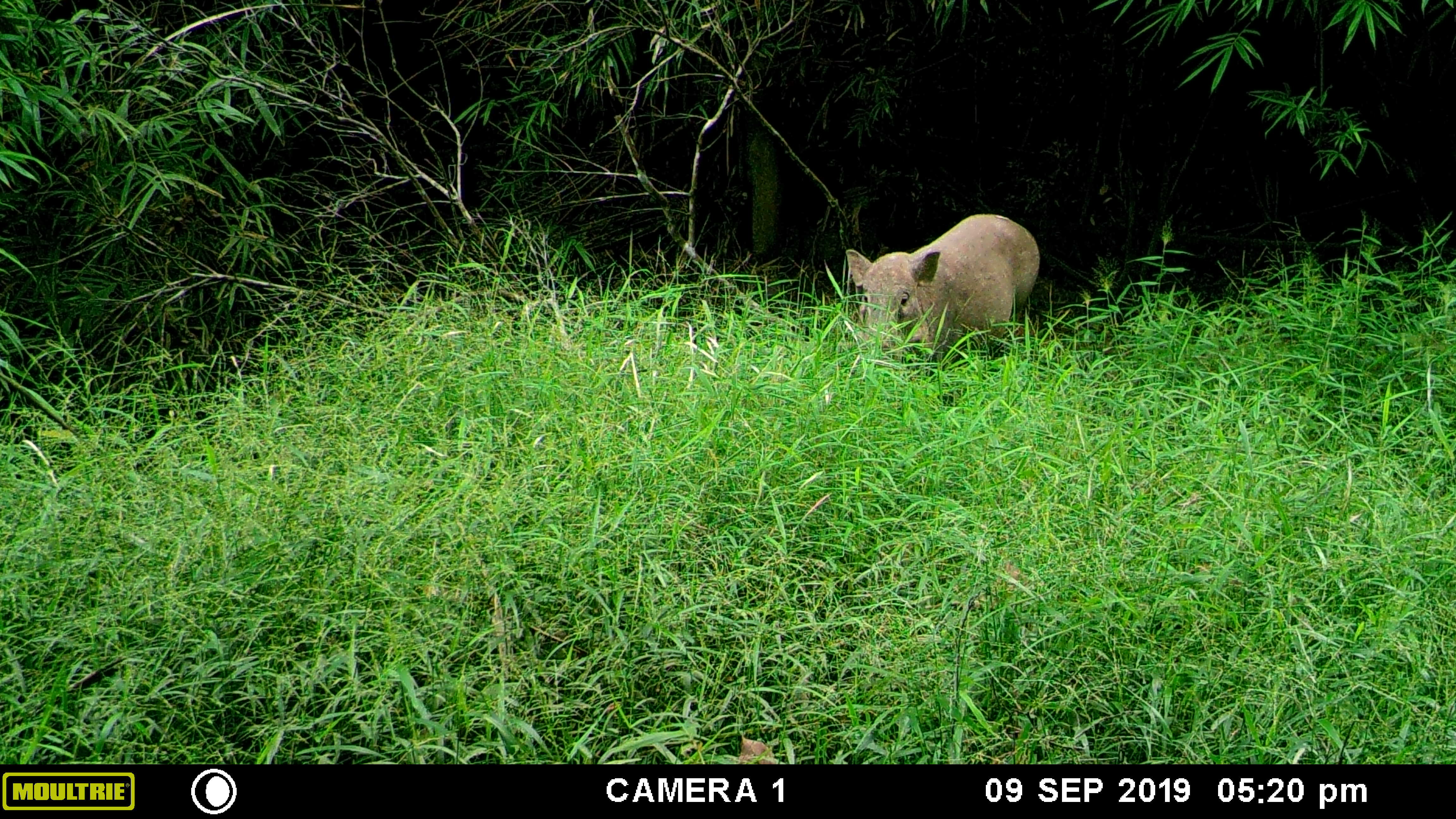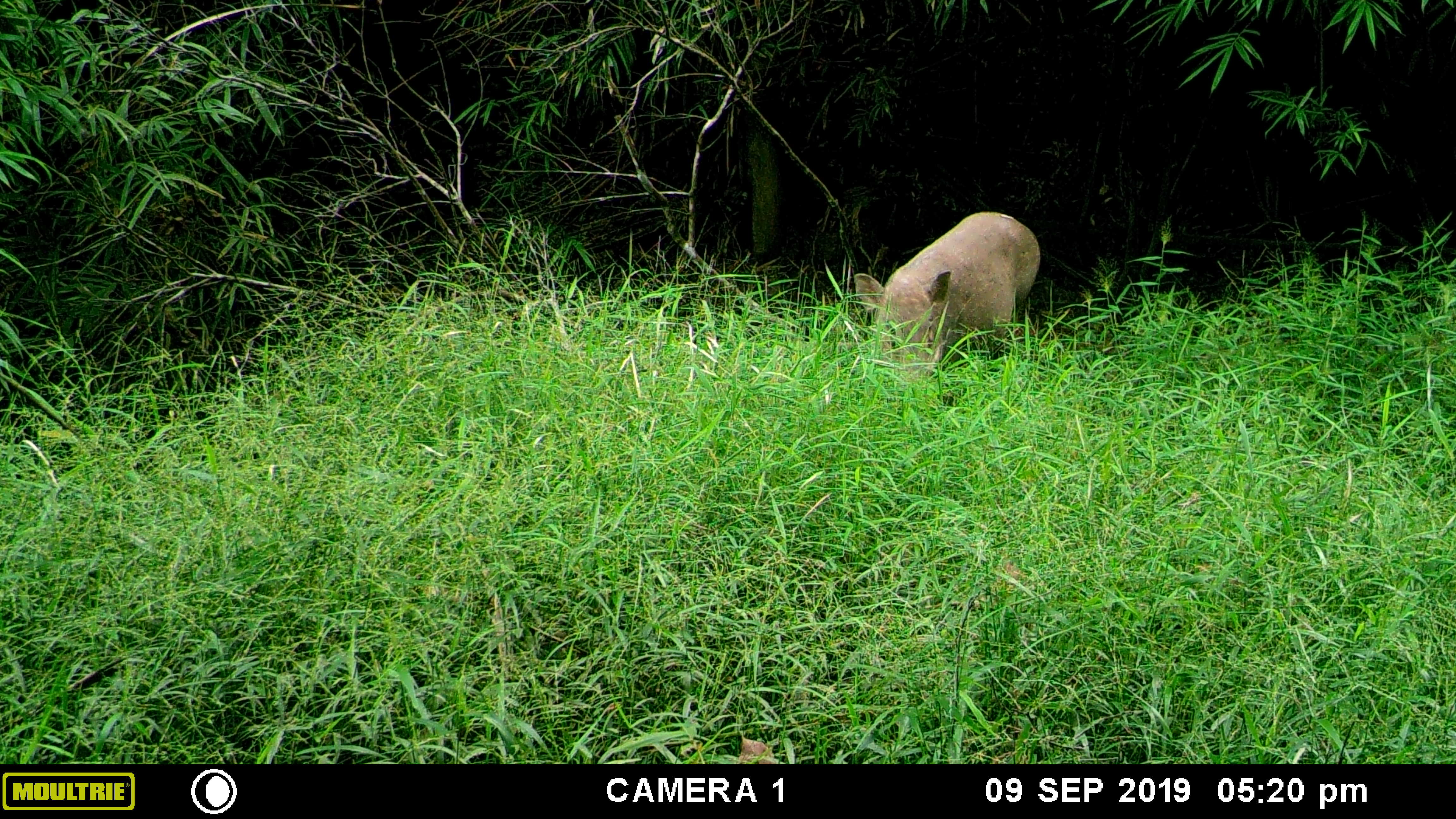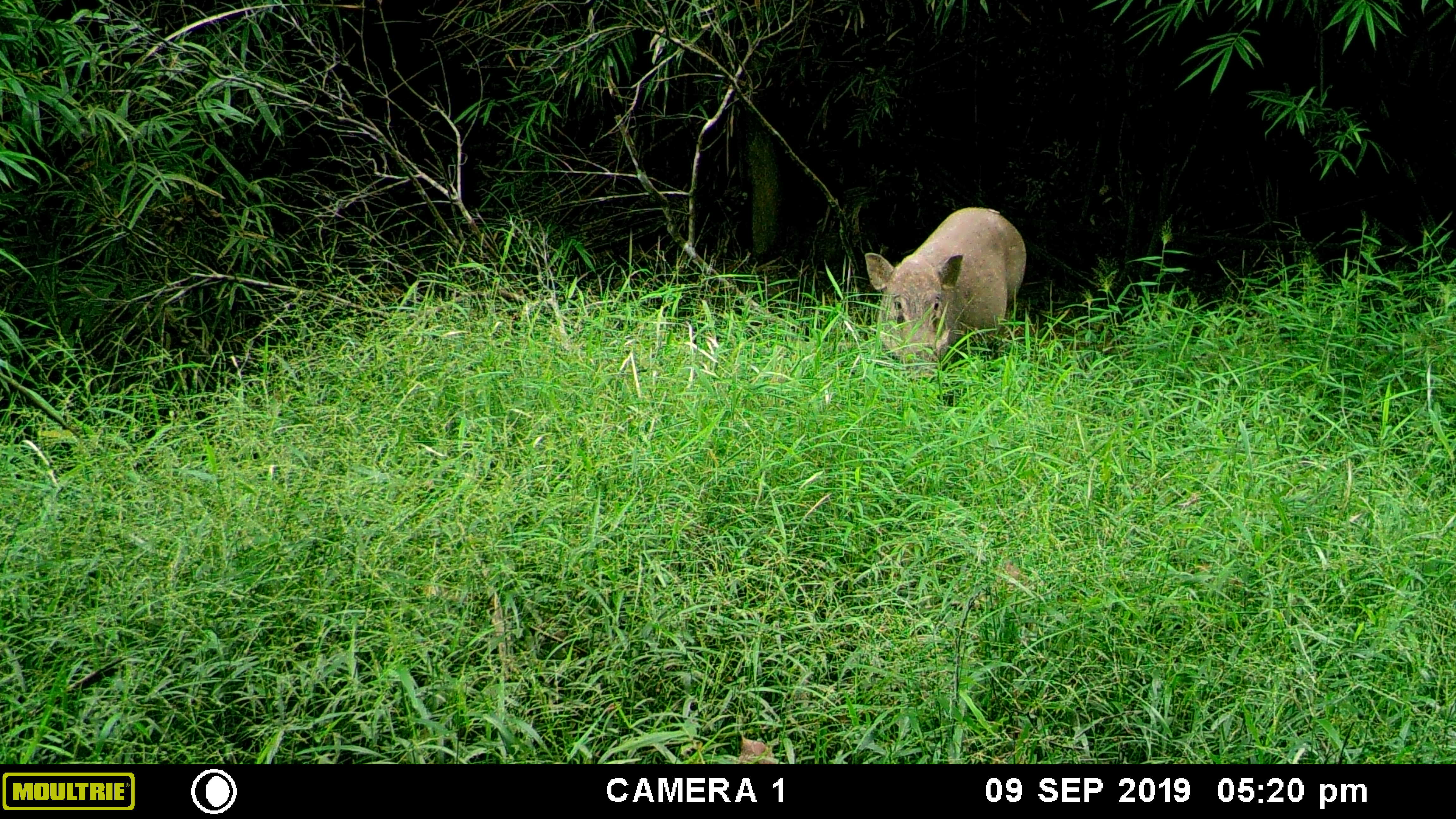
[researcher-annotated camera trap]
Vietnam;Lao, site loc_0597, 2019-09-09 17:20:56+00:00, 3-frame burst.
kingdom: Animalia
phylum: Chordata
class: Mammalia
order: Artiodactyla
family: Suidae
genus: Sus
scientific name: Sus scrofa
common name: eurasian wild pig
Eurasian wild pig (Sus scrofa). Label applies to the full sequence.